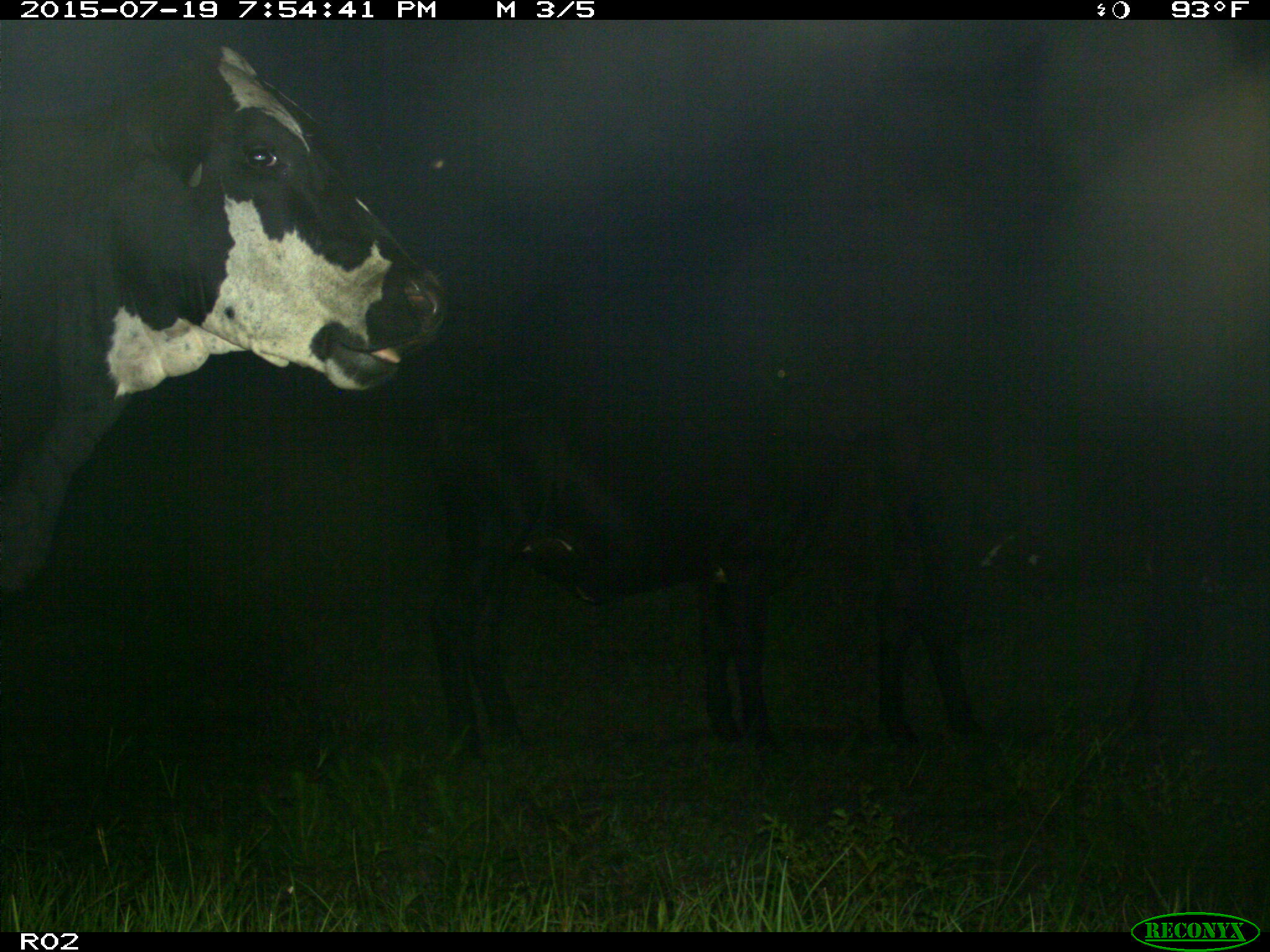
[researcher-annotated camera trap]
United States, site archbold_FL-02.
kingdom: Animalia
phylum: Chordata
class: Mammalia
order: Artiodactyla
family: Bovidae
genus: Bos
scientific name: Bos taurus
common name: domestic cow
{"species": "Bos taurus (domestic cow)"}